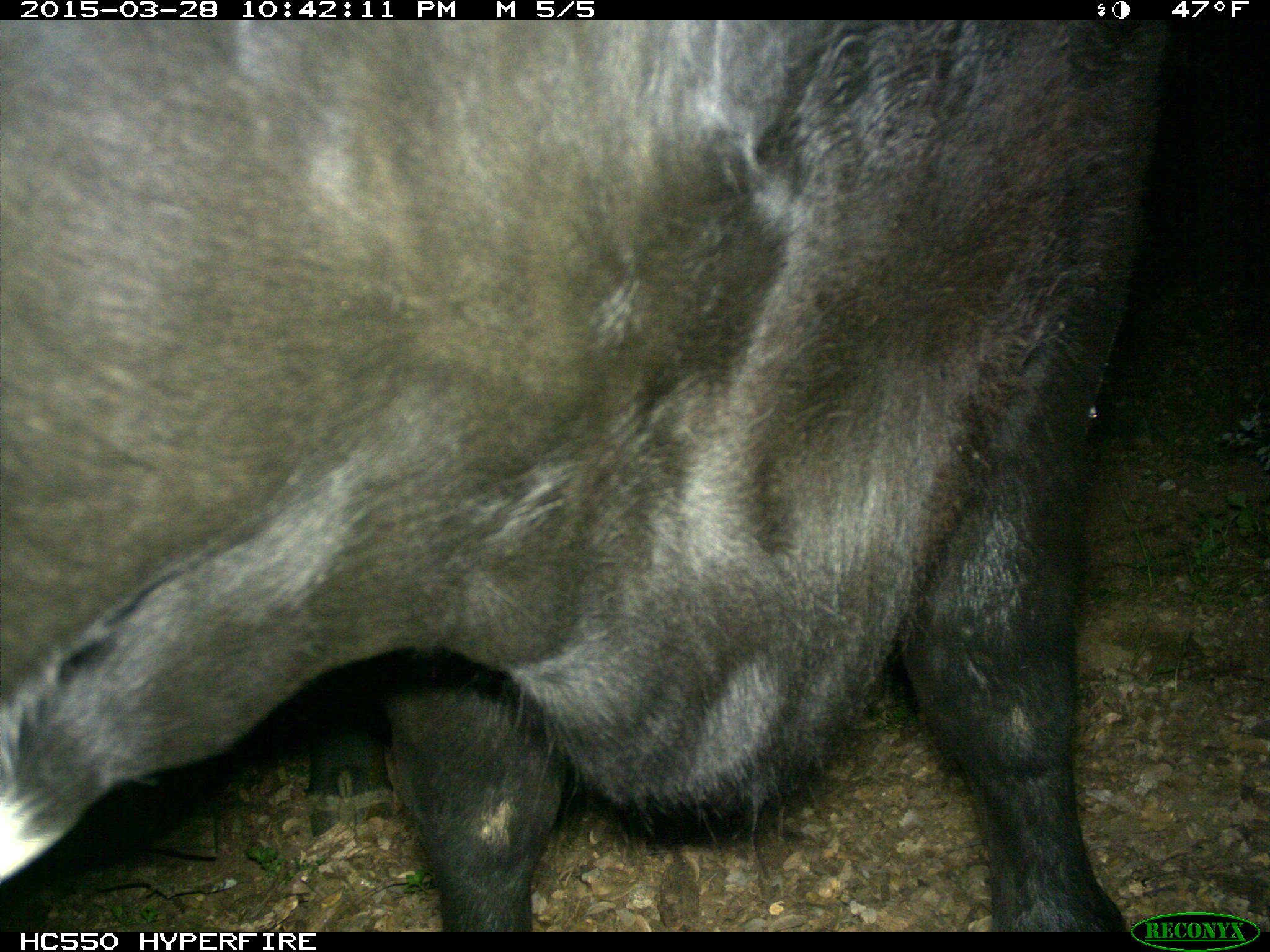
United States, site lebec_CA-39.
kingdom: Animalia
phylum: Chordata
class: Mammalia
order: Artiodactyla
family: Bovidae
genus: Bos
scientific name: Bos taurus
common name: domestic cow